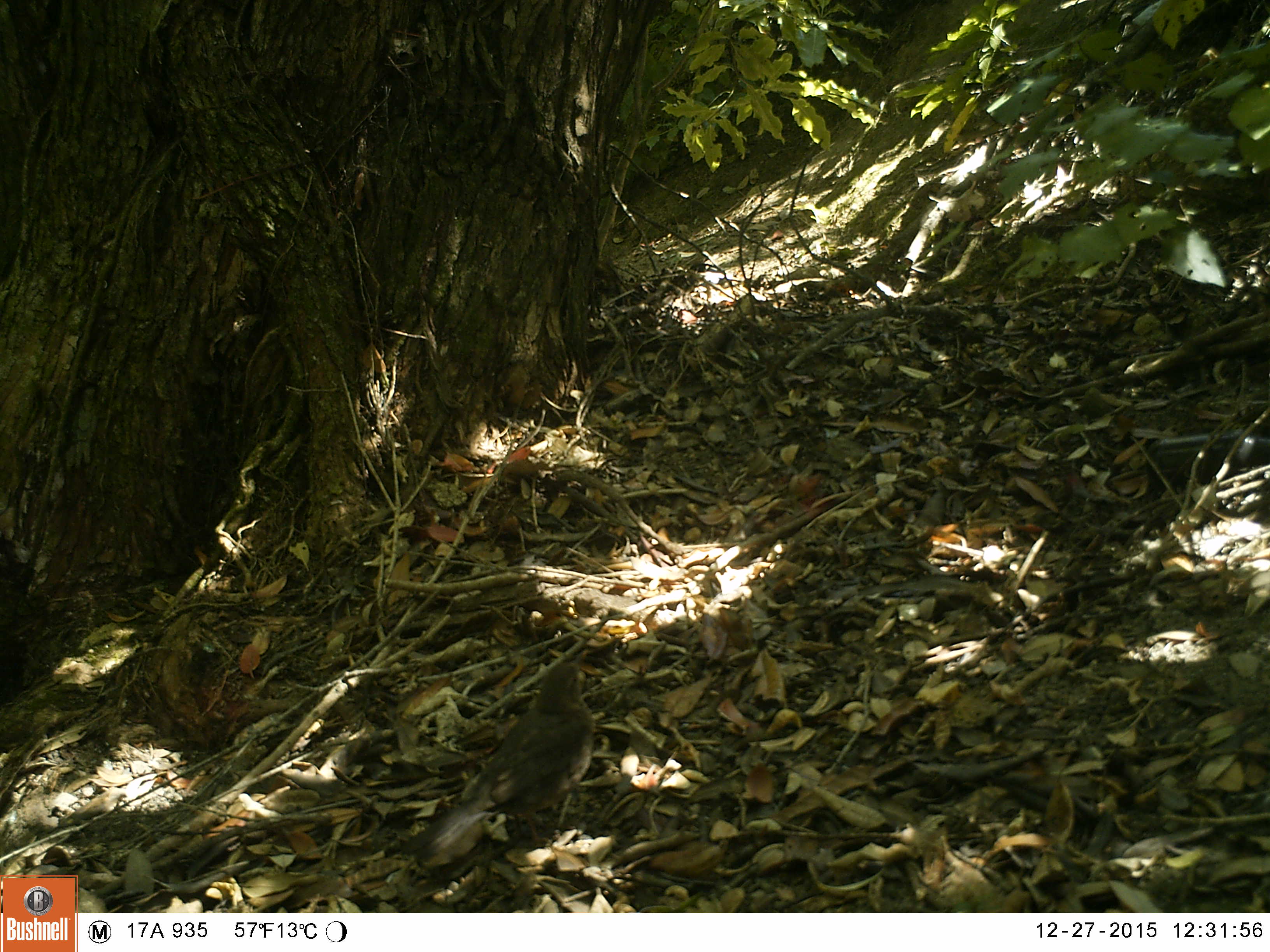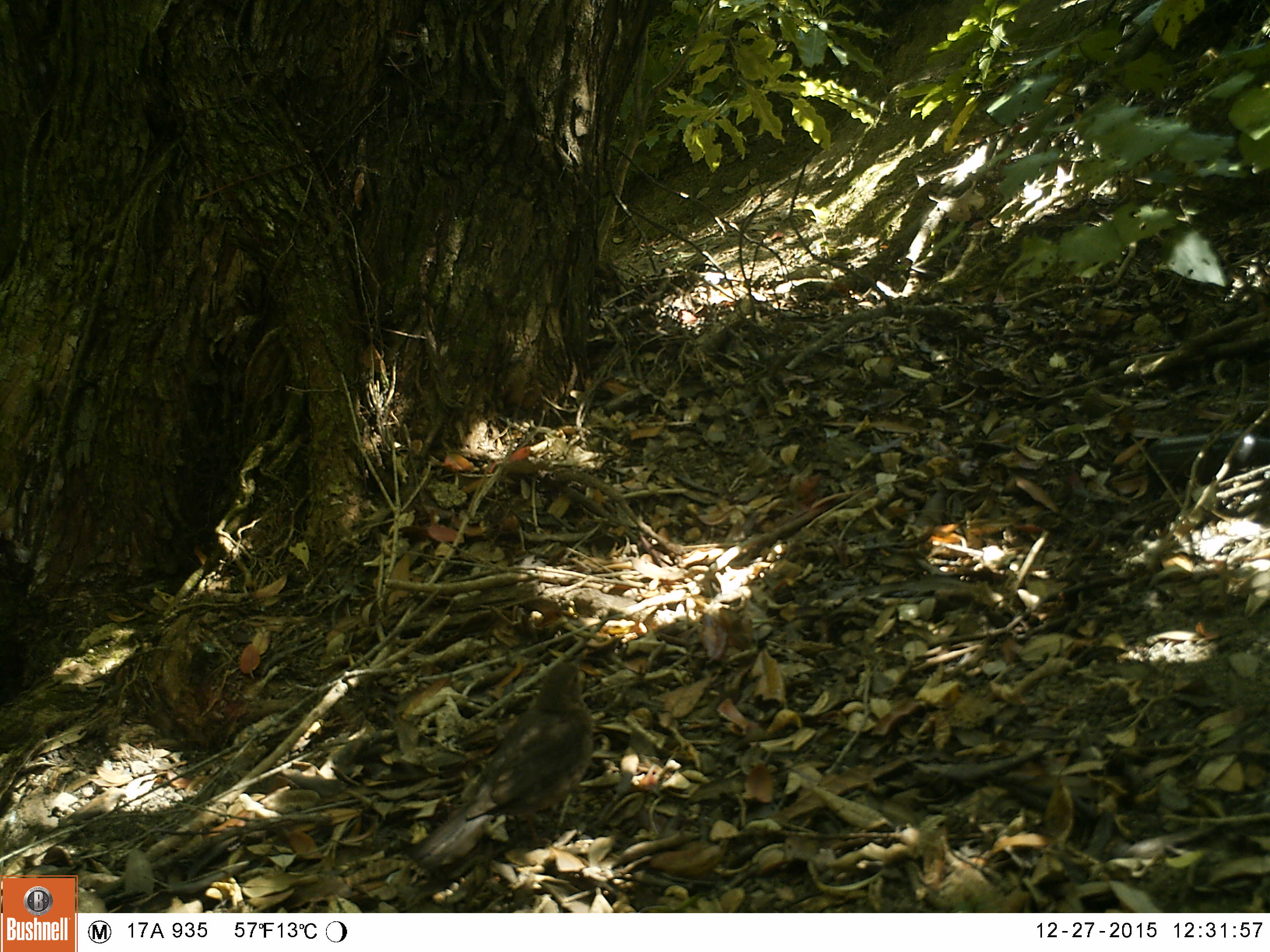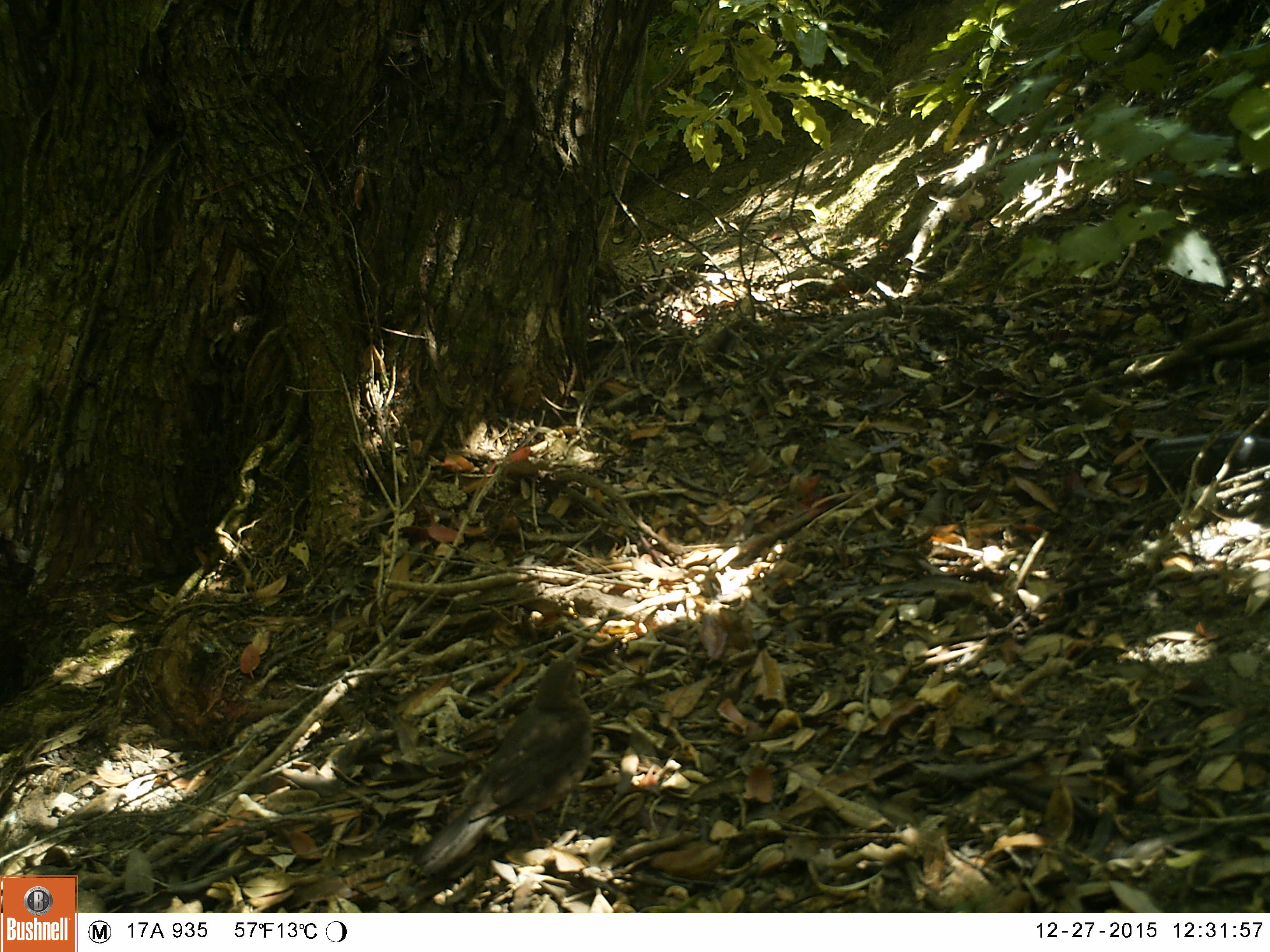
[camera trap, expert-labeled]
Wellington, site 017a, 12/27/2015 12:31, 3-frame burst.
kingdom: Animalia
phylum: Chordata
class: Aves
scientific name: Aves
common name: bird